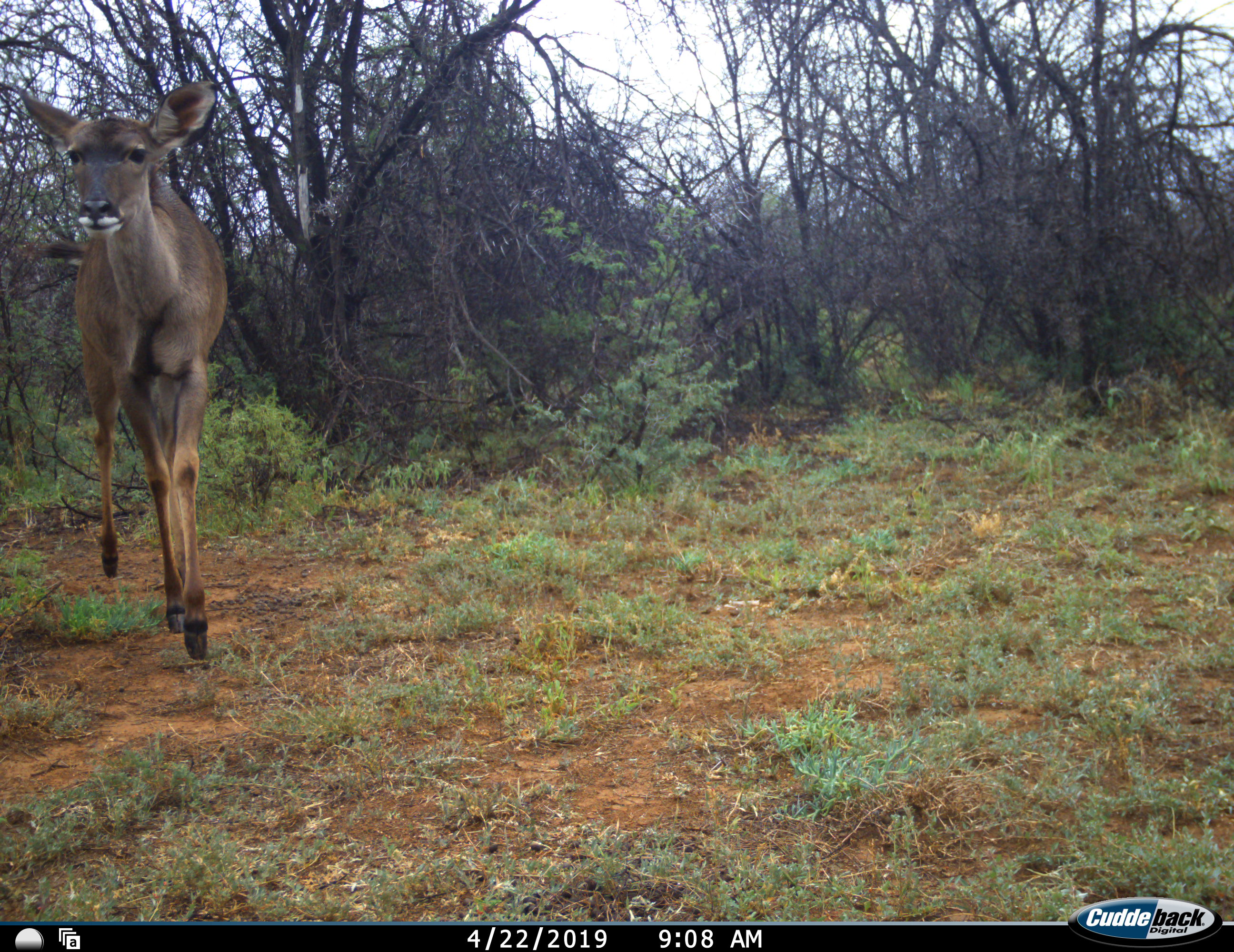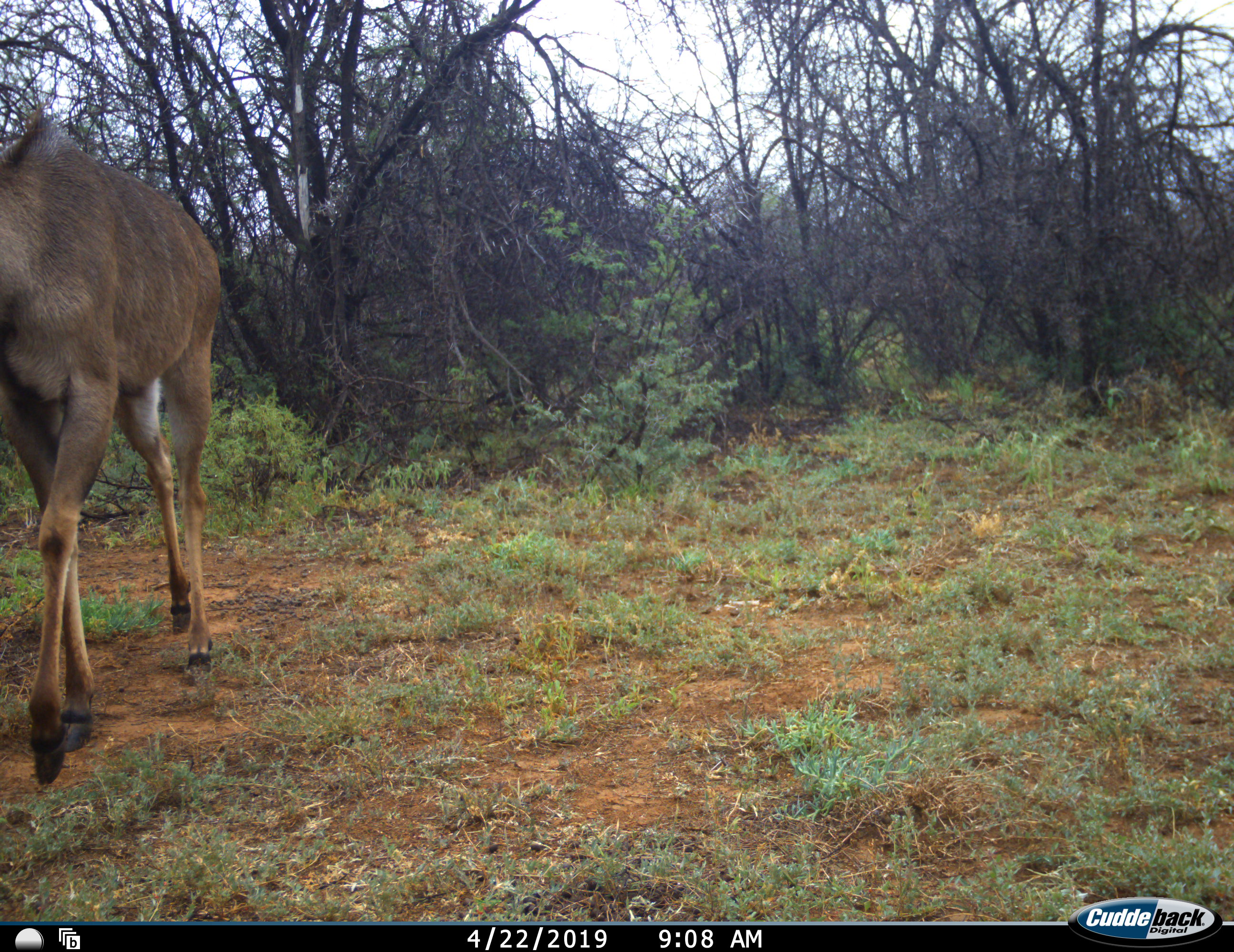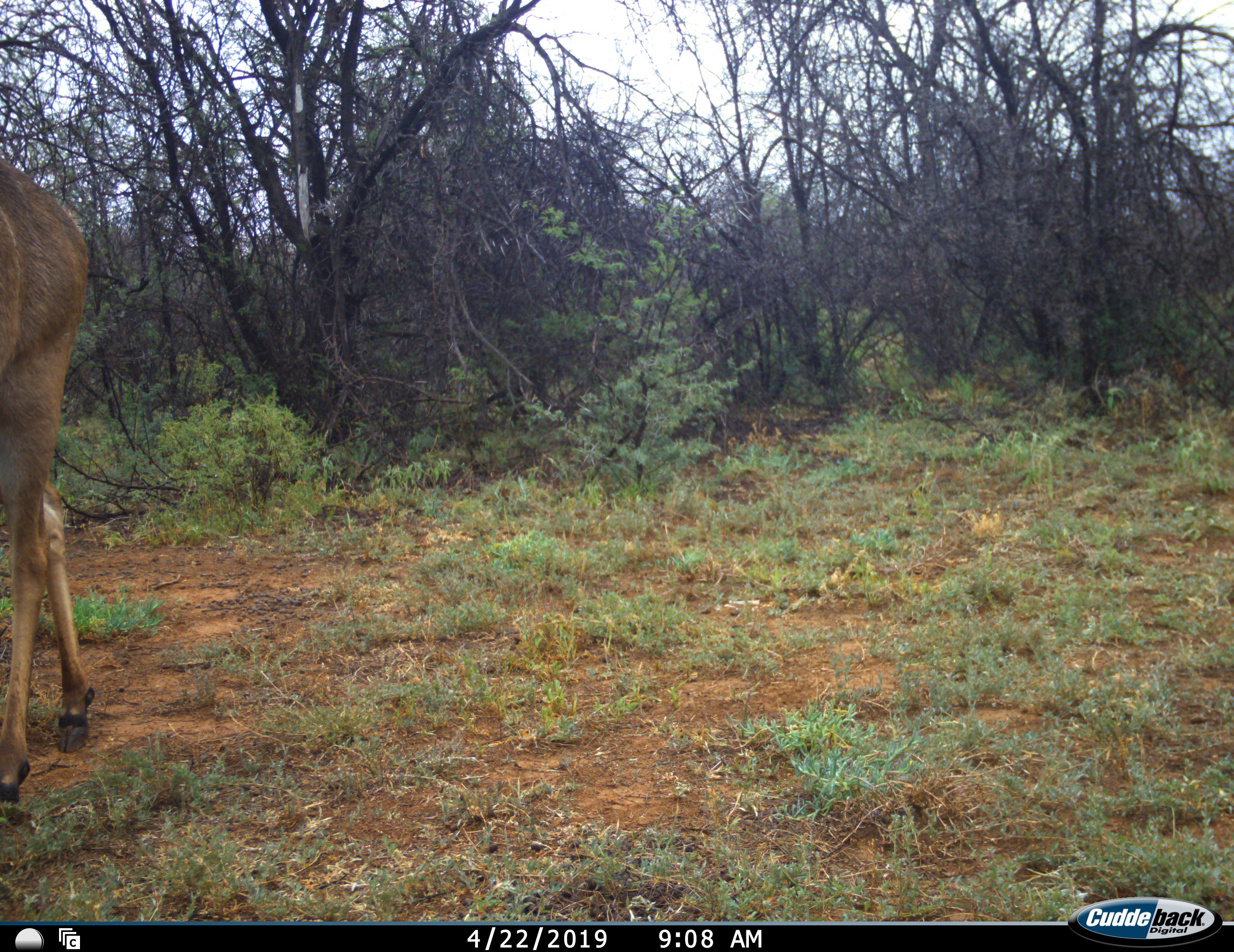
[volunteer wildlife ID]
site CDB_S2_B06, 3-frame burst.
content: unidentified animal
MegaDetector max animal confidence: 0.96